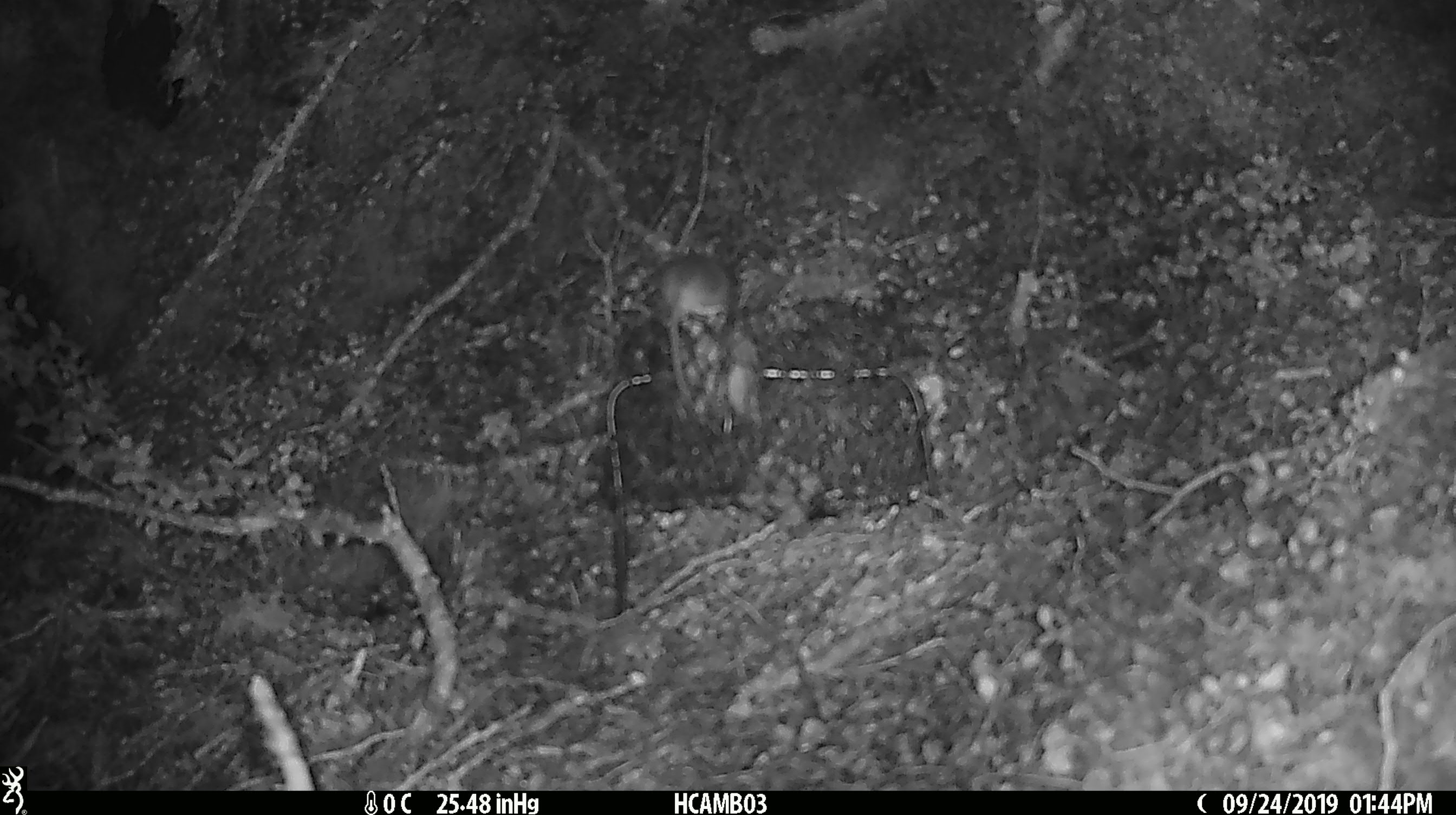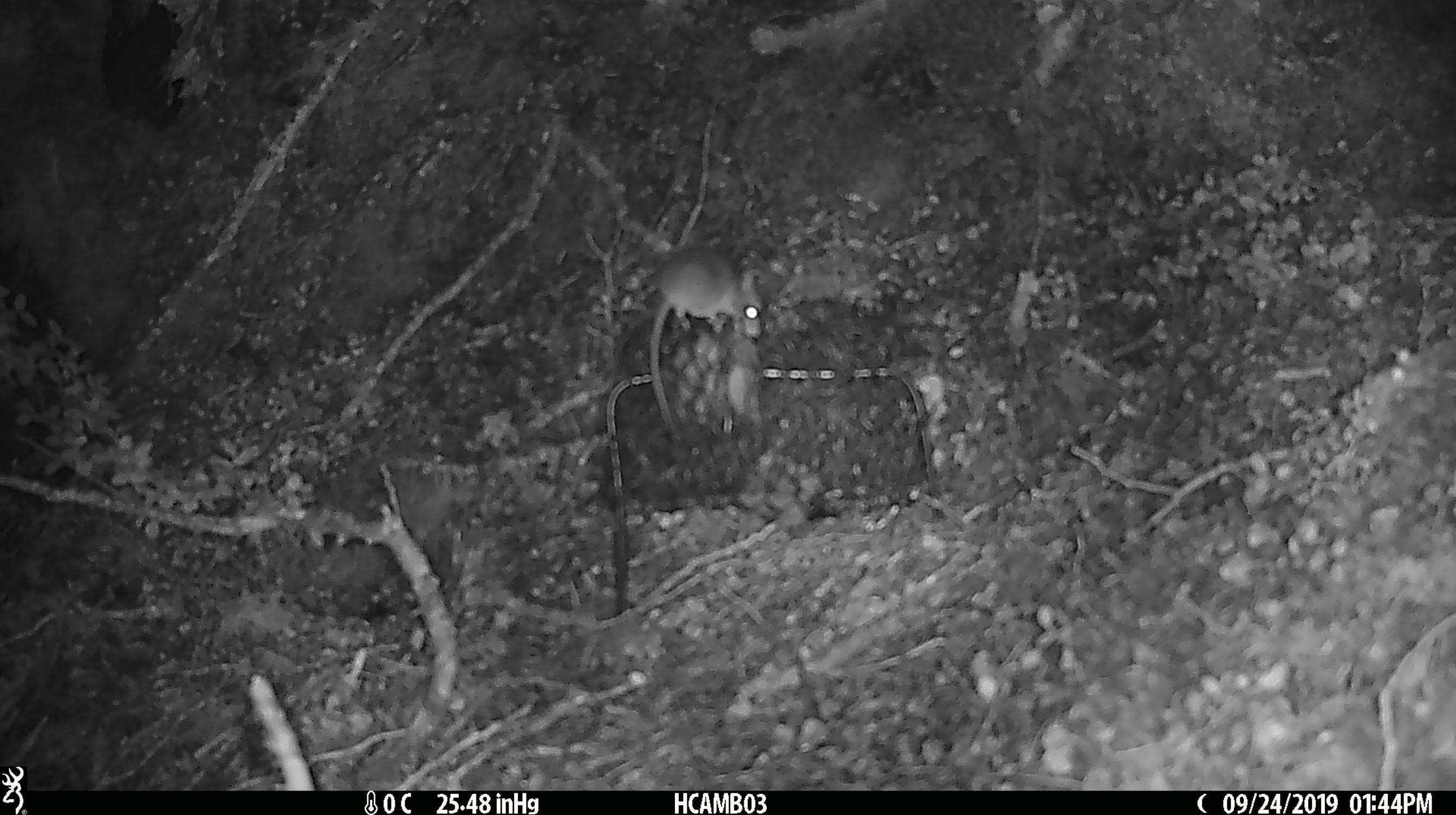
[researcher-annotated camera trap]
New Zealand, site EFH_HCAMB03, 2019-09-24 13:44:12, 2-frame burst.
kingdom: Animalia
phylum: Chordata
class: Mammalia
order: Rodentia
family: Muridae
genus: Mus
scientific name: Mus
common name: mouse